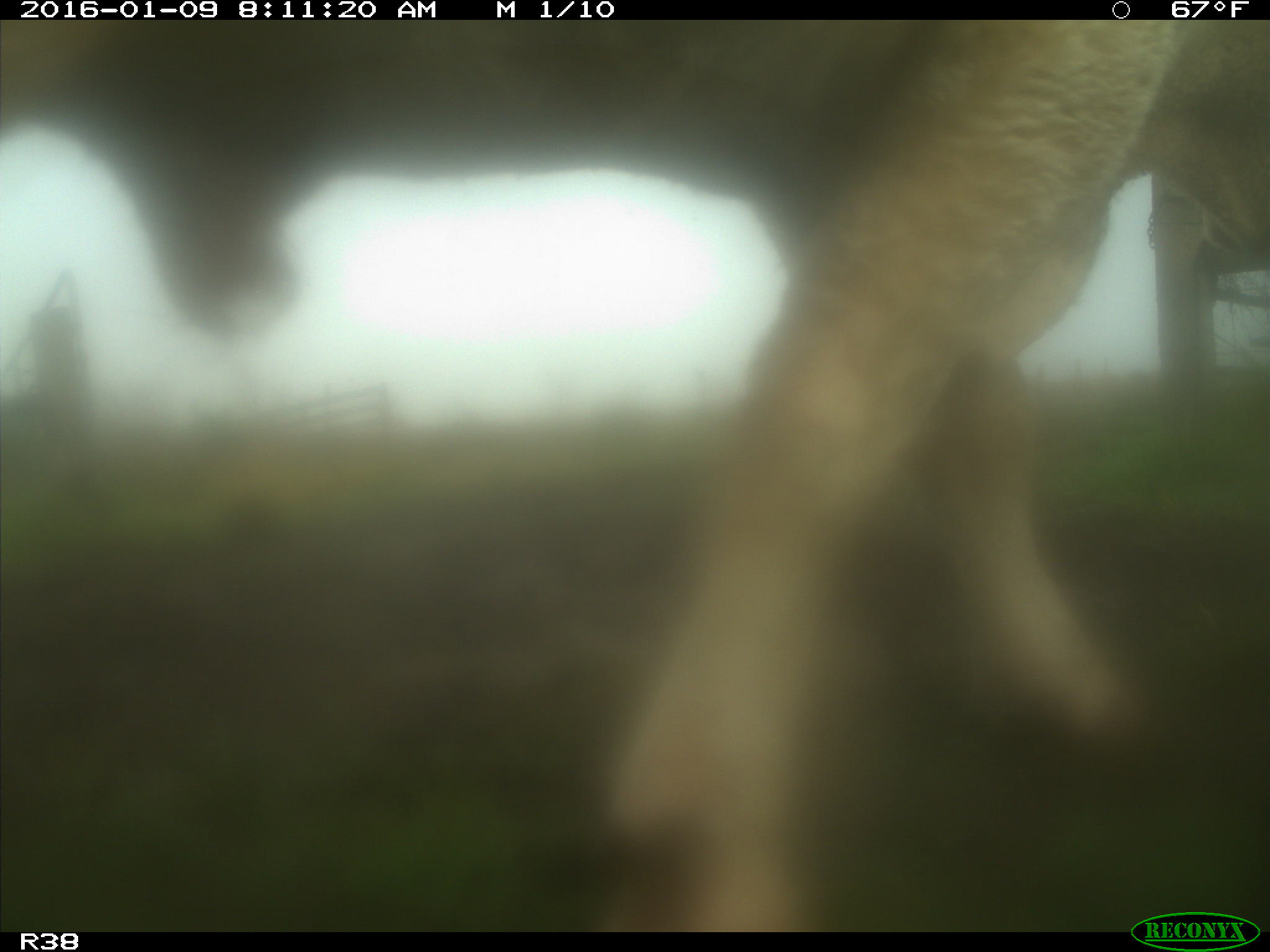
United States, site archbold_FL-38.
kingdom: Animalia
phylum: Chordata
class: Mammalia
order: Artiodactyla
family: Bovidae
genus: Bos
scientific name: Bos taurus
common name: domestic cow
Bos taurus (domestic cow).